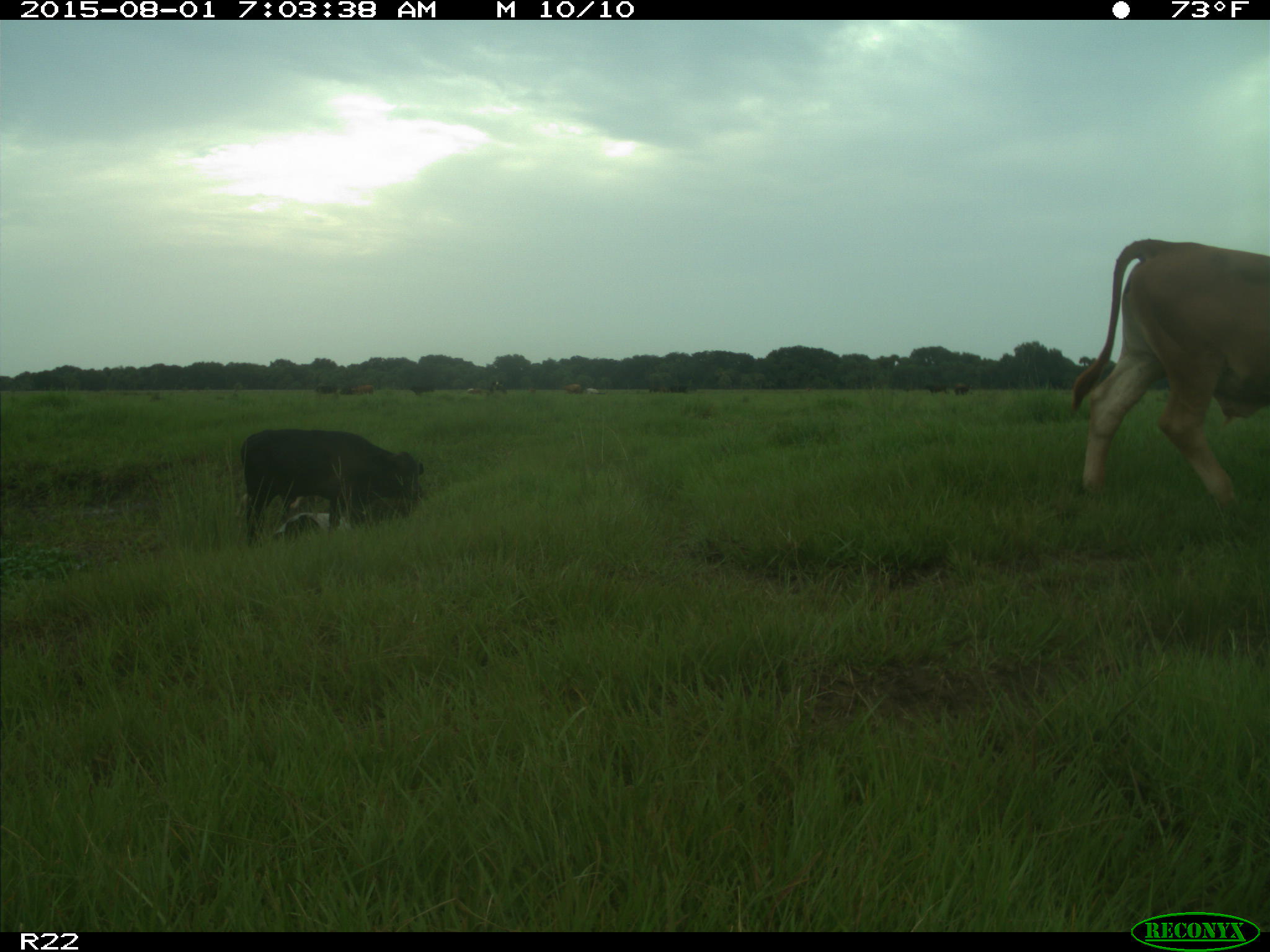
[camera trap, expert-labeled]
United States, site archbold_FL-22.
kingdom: Animalia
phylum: Chordata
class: Mammalia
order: Artiodactyla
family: Bovidae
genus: Bos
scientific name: Bos taurus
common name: domestic cow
Bos taurus (domestic cow).